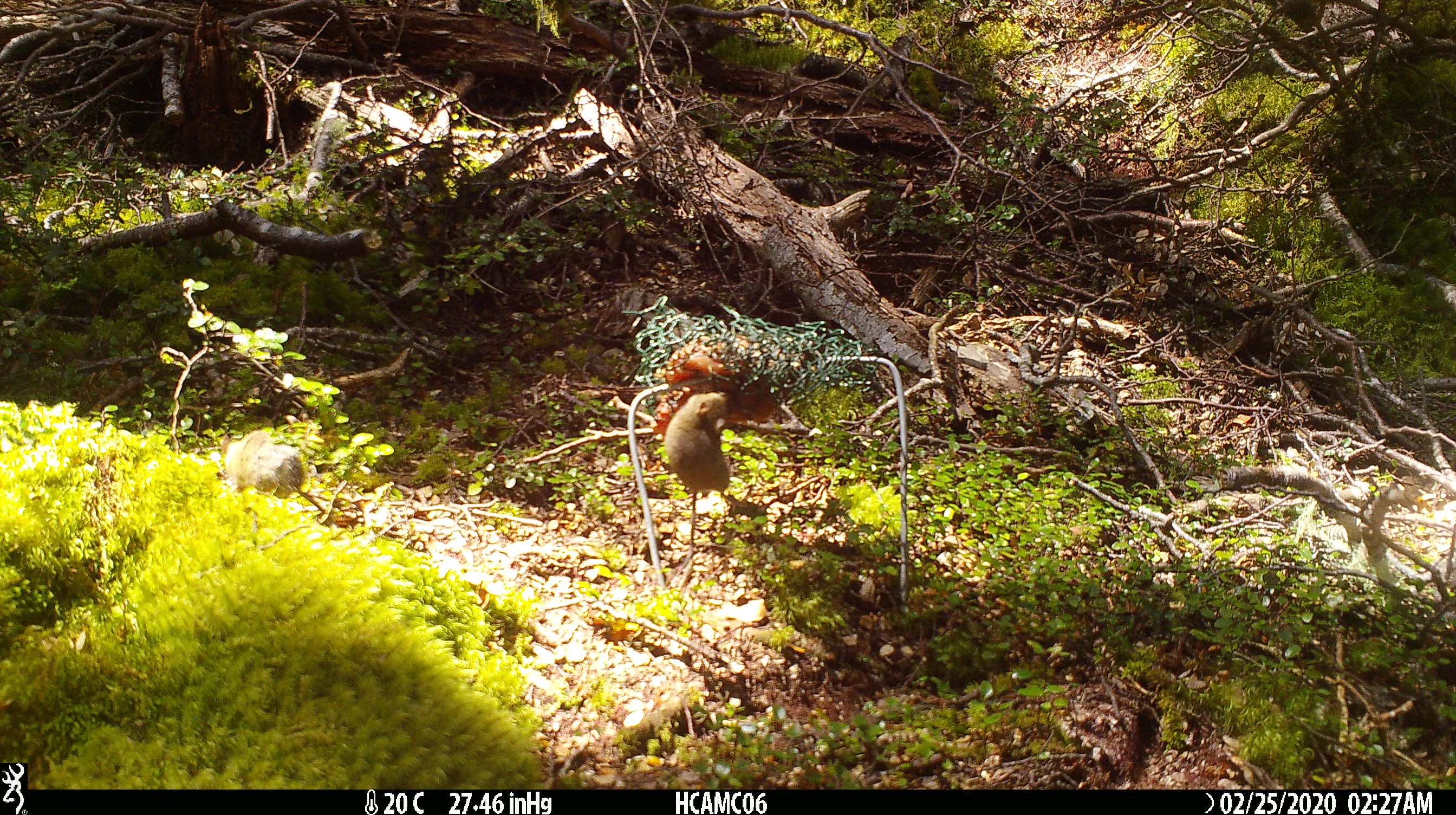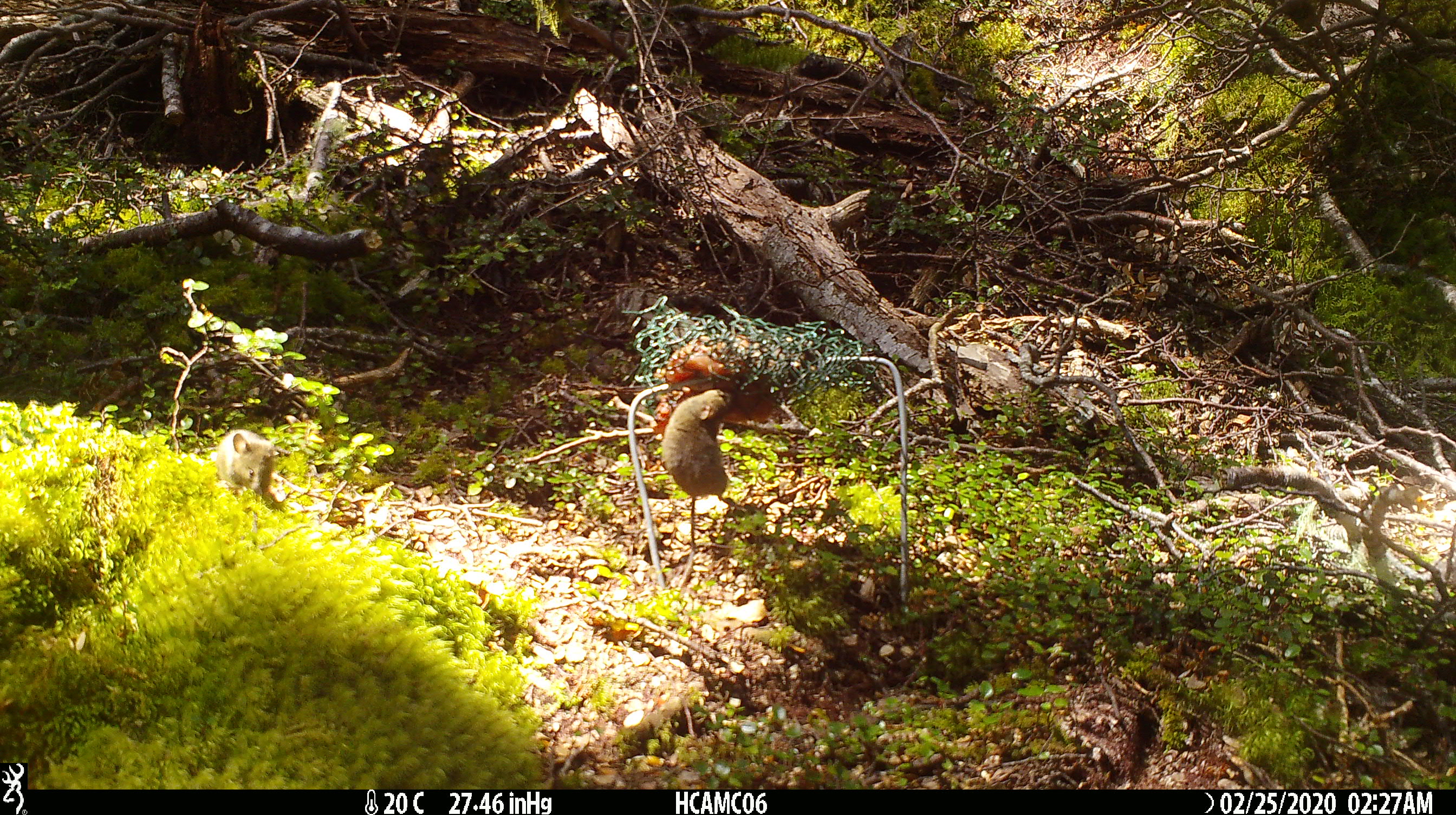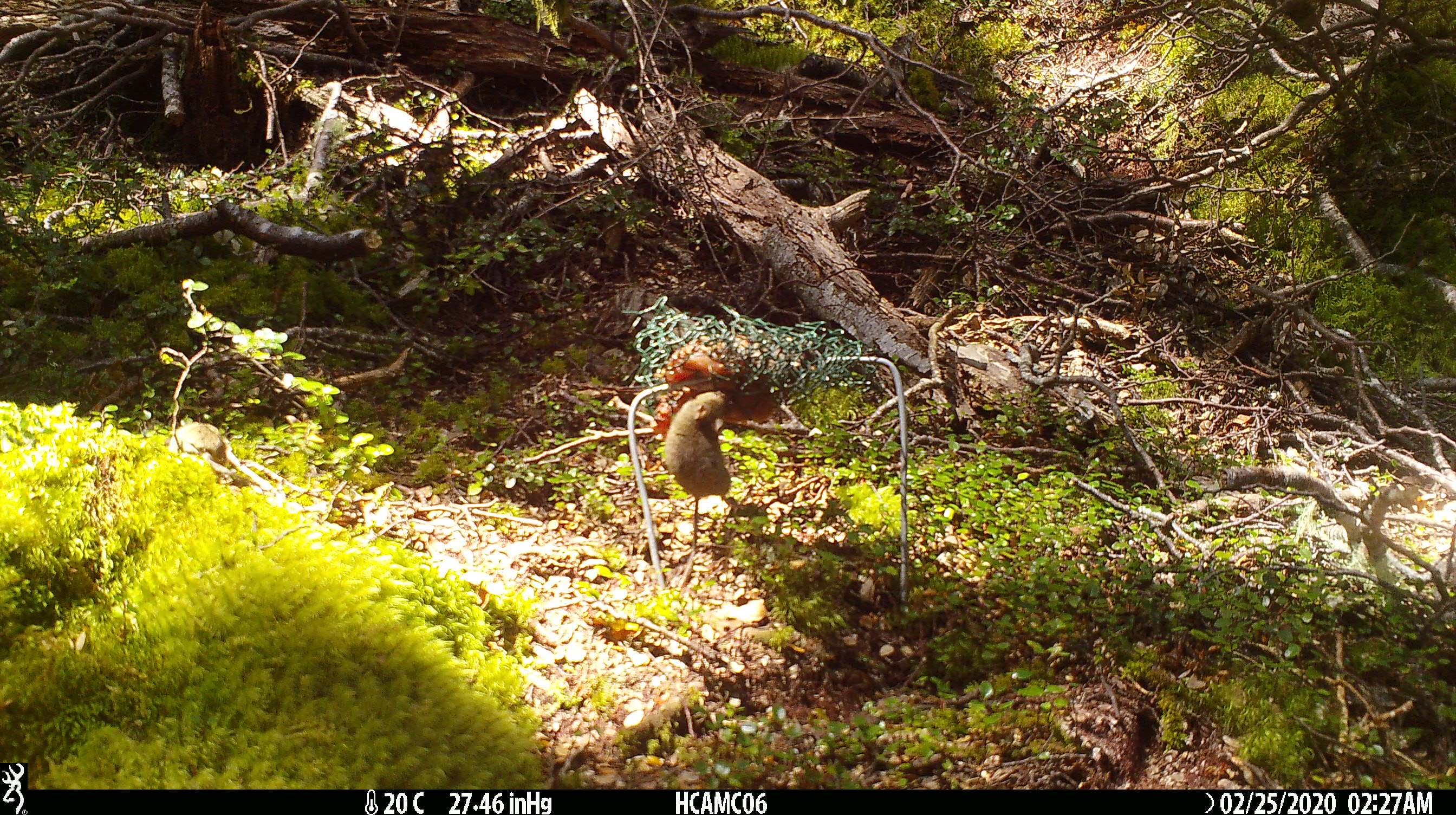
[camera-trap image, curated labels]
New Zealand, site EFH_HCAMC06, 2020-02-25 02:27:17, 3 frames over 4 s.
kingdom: Animalia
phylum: Chordata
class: Mammalia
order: Rodentia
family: Muridae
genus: Mus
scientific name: Mus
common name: mouse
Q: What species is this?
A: Mouse (Mus).